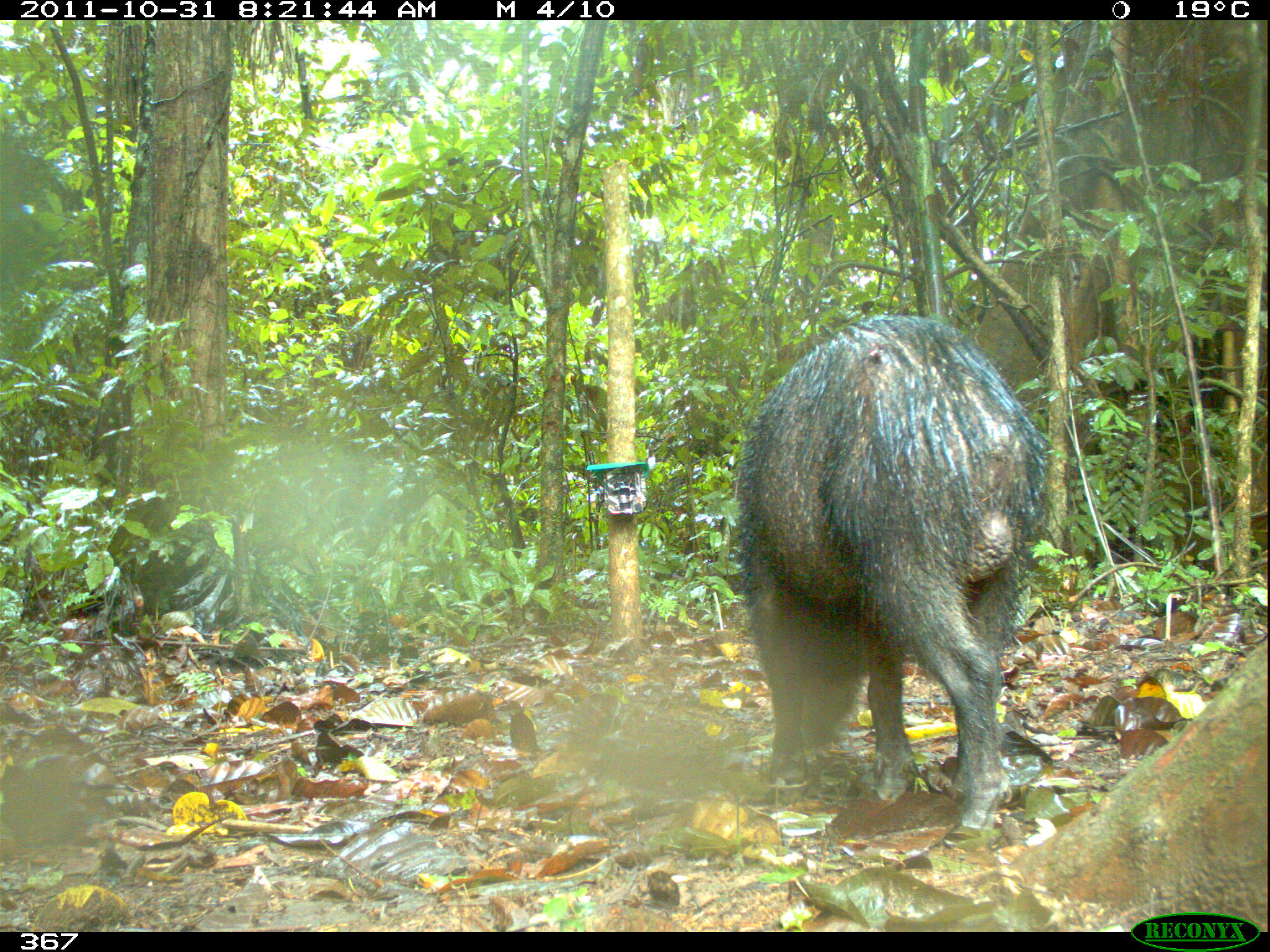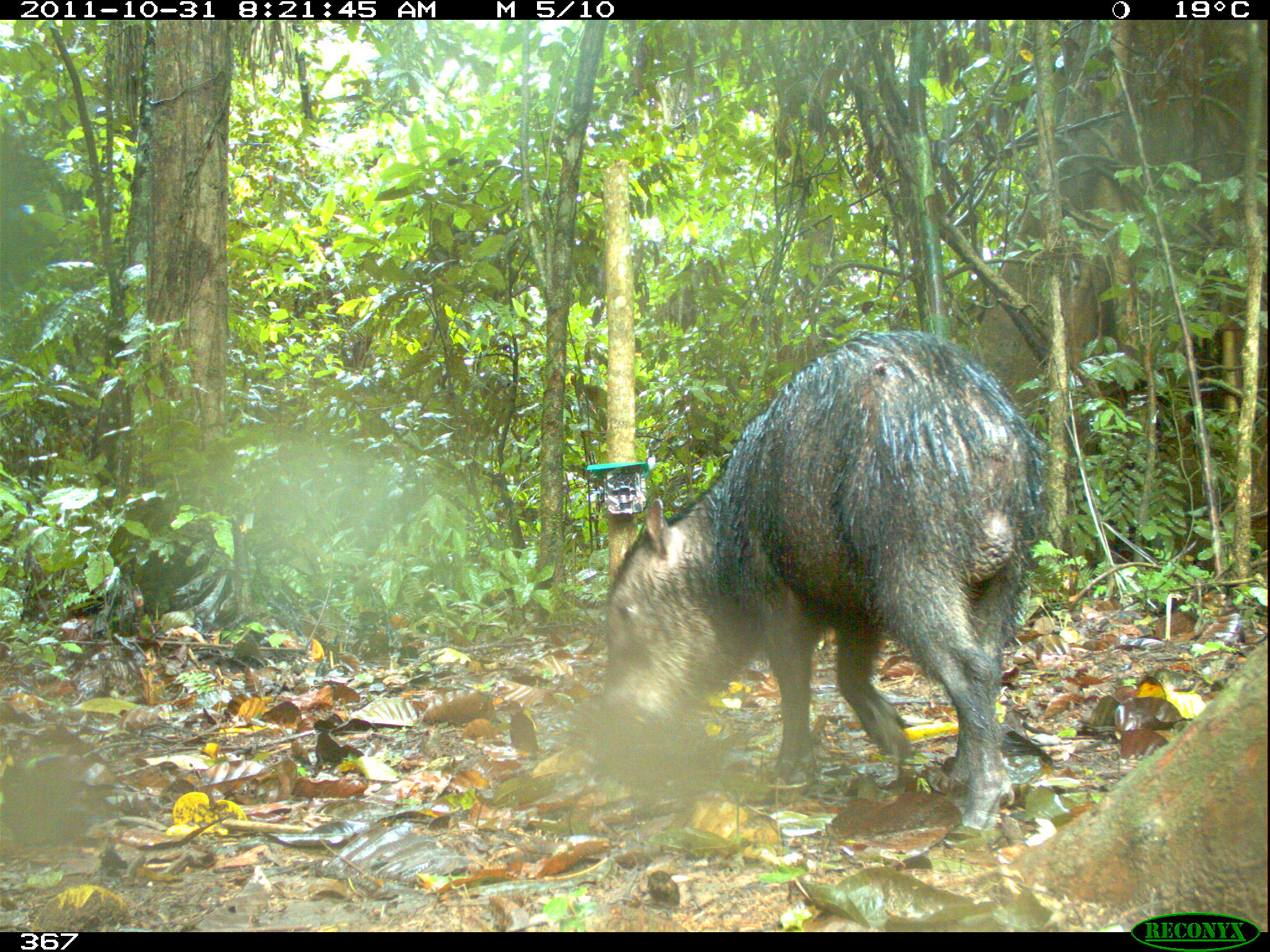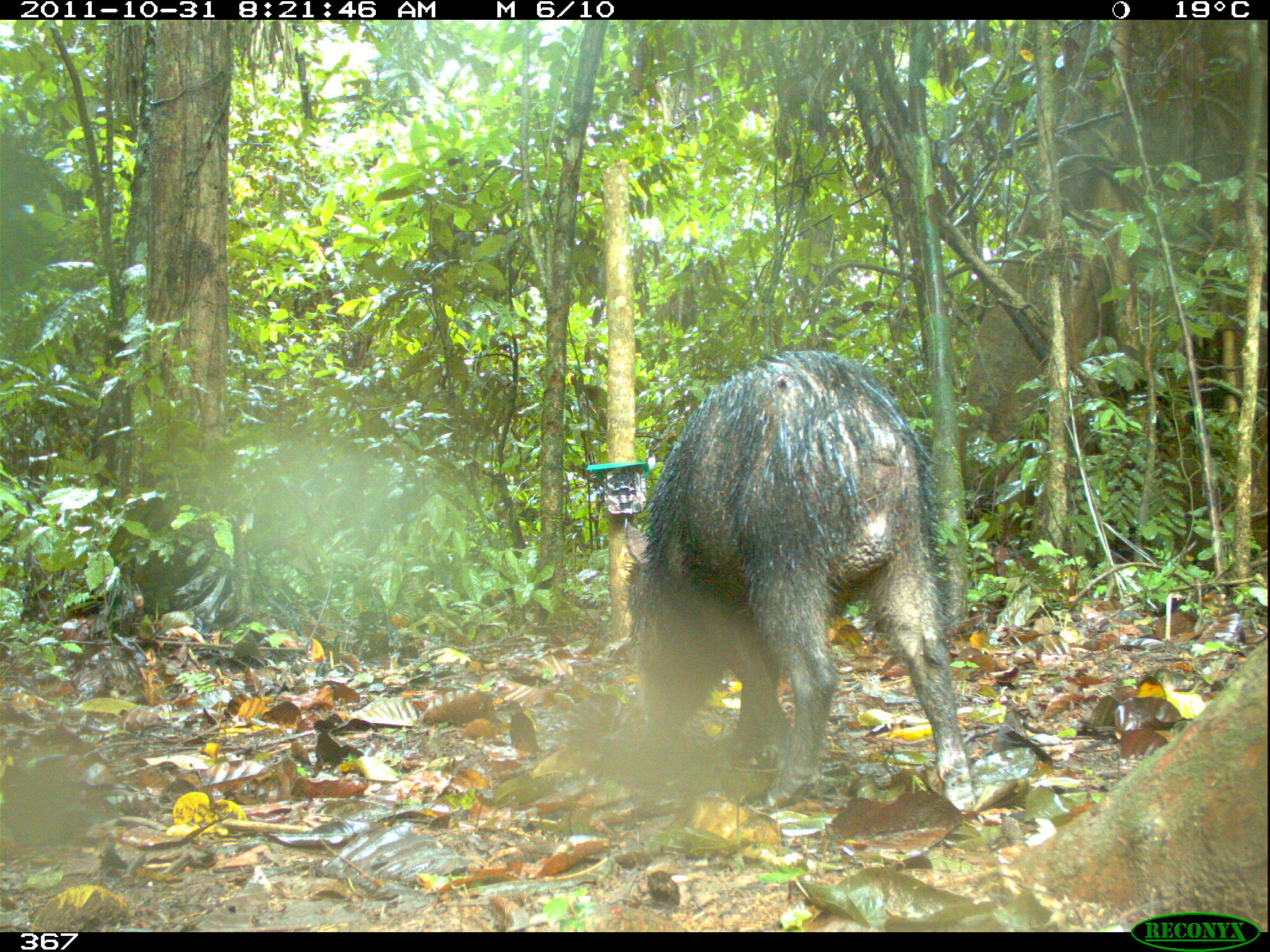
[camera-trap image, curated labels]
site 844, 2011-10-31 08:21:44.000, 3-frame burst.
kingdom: Animalia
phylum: Chordata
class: Mammalia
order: Artiodactyla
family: Tayassuidae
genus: Tayassu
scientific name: Tayassu pecari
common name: white-lipped peccary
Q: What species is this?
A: Tayassu pecari (white-lipped peccary).